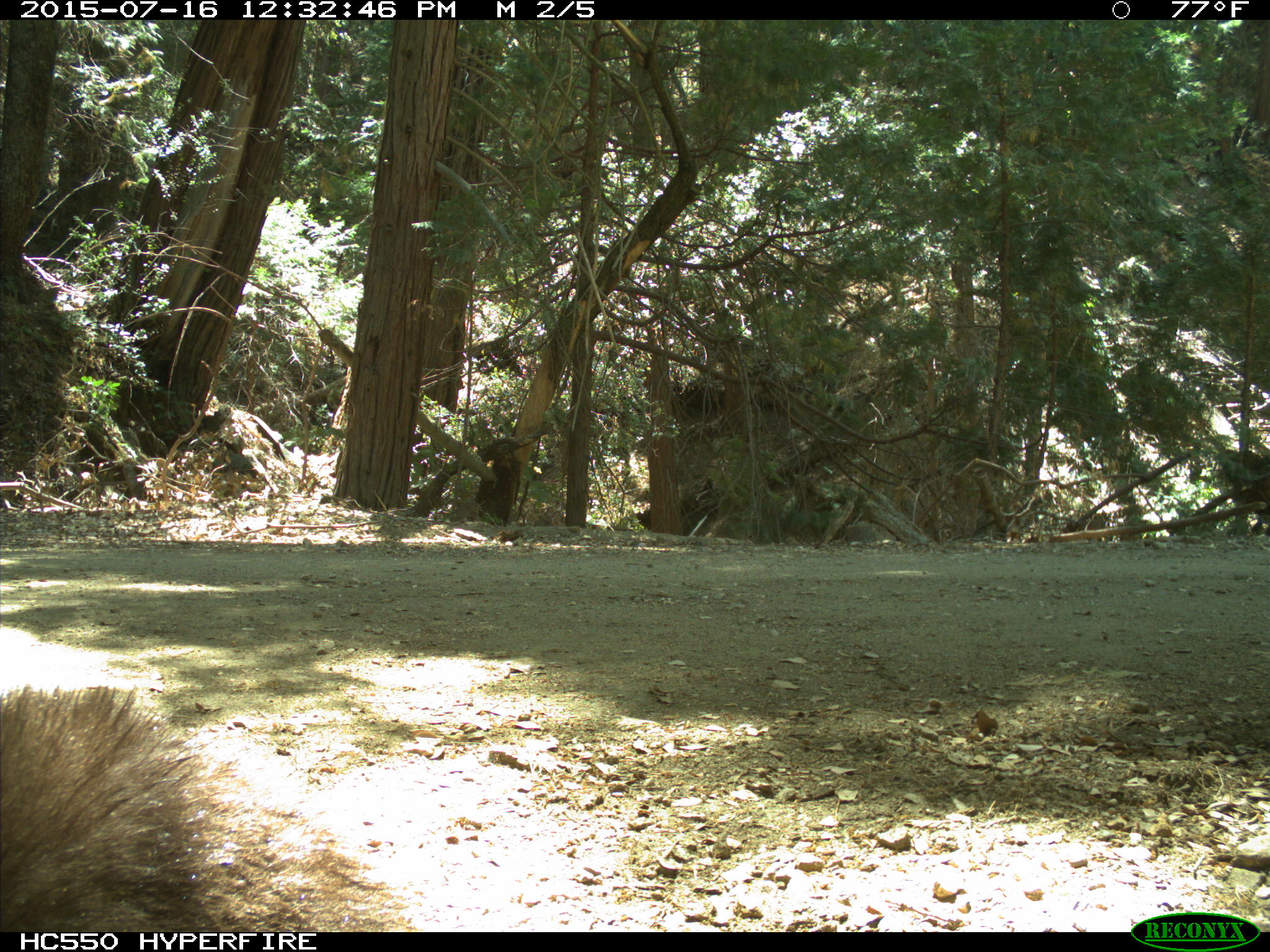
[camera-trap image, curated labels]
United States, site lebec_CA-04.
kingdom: Animalia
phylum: Chordata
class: Mammalia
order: Carnivora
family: Ursidae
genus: Ursus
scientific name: Ursus americanus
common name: american black bear